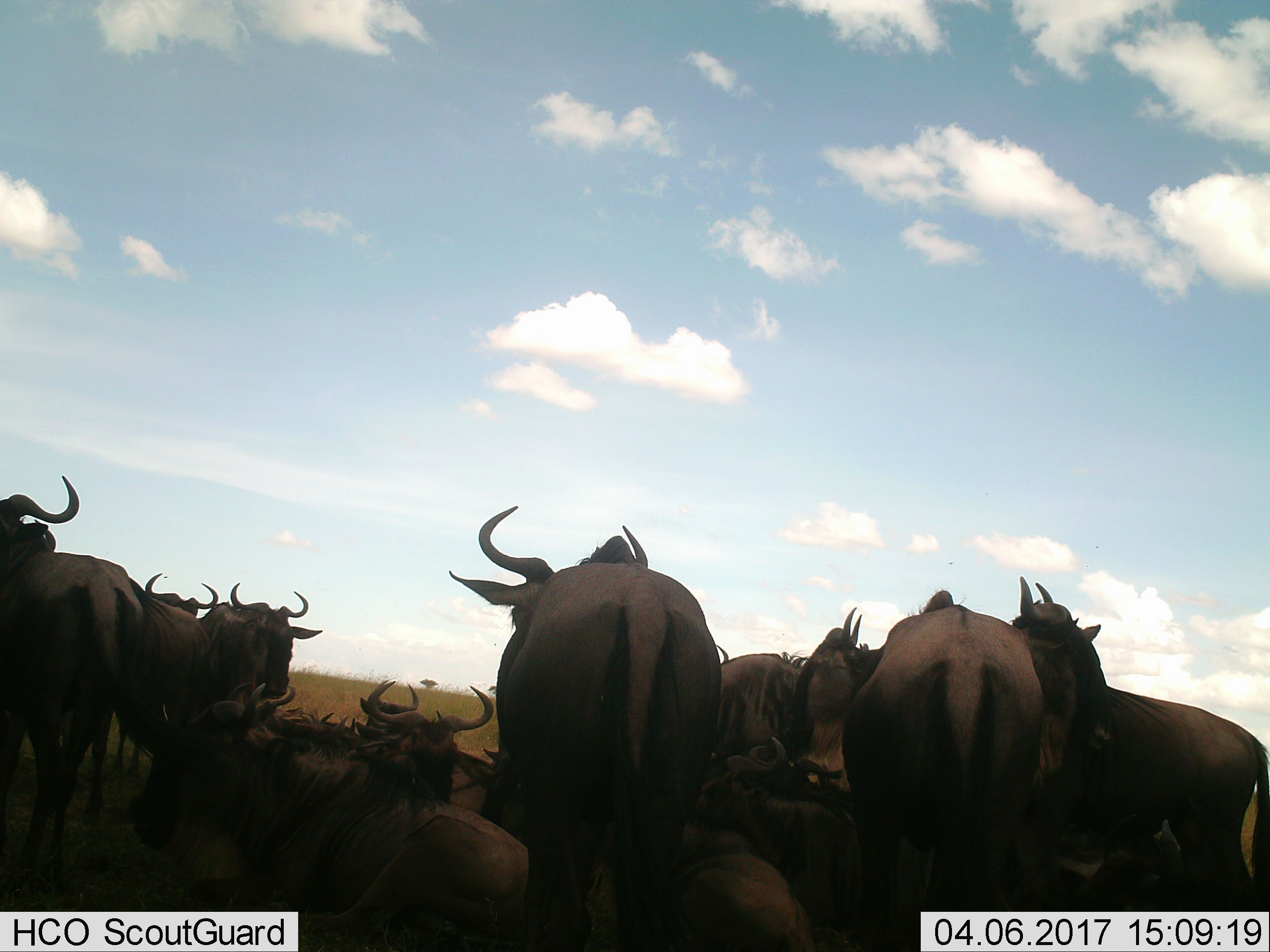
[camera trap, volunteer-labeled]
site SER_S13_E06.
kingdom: Animalia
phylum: Chordata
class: Mammalia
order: Artiodactyla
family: Bovidae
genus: Connochaetes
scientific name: Connochaetes taurinus taurinus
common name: blue wildebeest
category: wildebeestblue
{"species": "wildebeestblue (blue wildebeest) (Connochaetes taurinus taurinus)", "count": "11-50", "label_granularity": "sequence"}